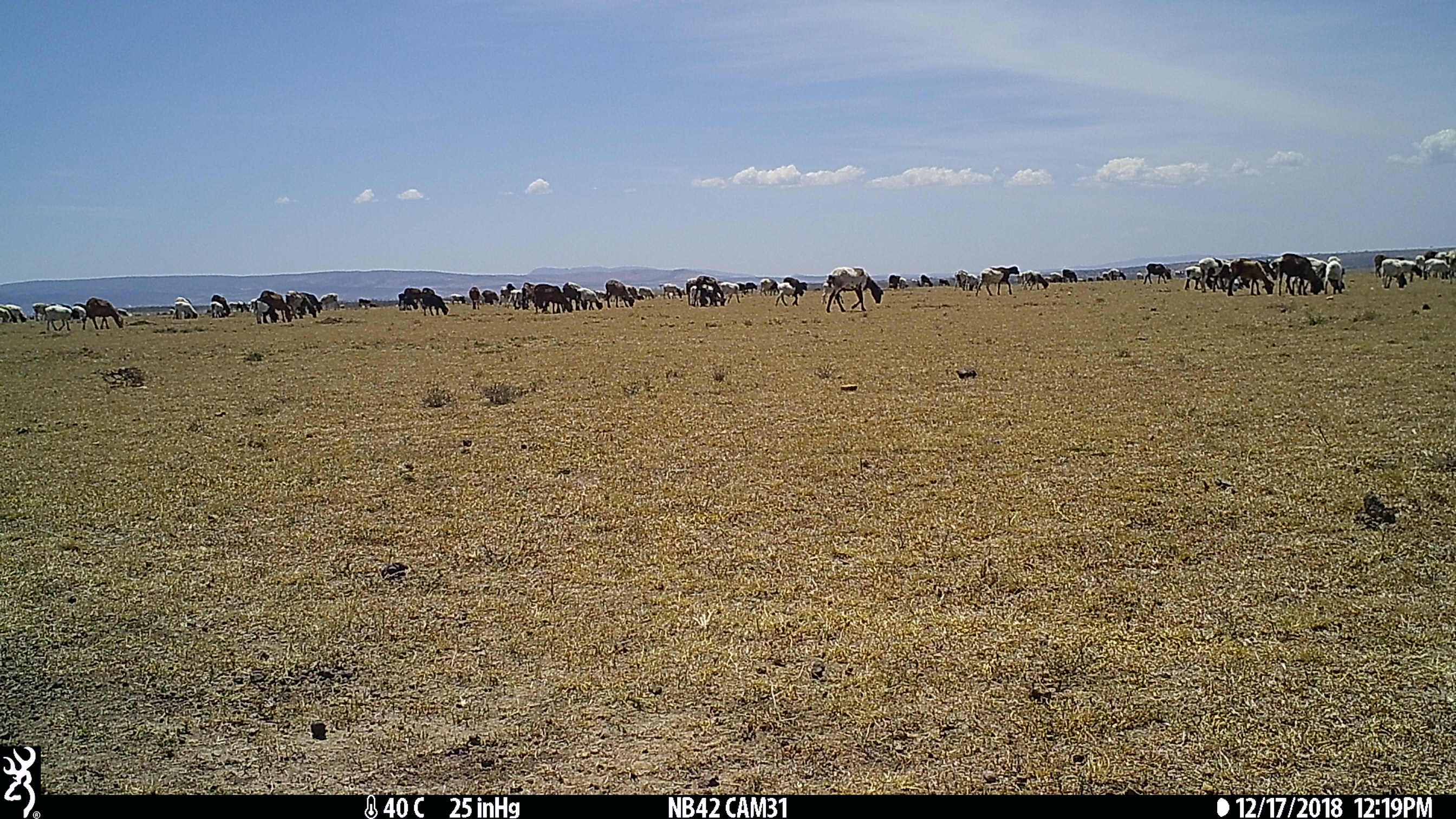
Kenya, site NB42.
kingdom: Animalia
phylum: Chordata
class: Mammalia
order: Artiodactyla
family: Bovidae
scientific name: Bovidae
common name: sheep or goat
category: shoat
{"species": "shoat (sheep or goat) (Bovidae)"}